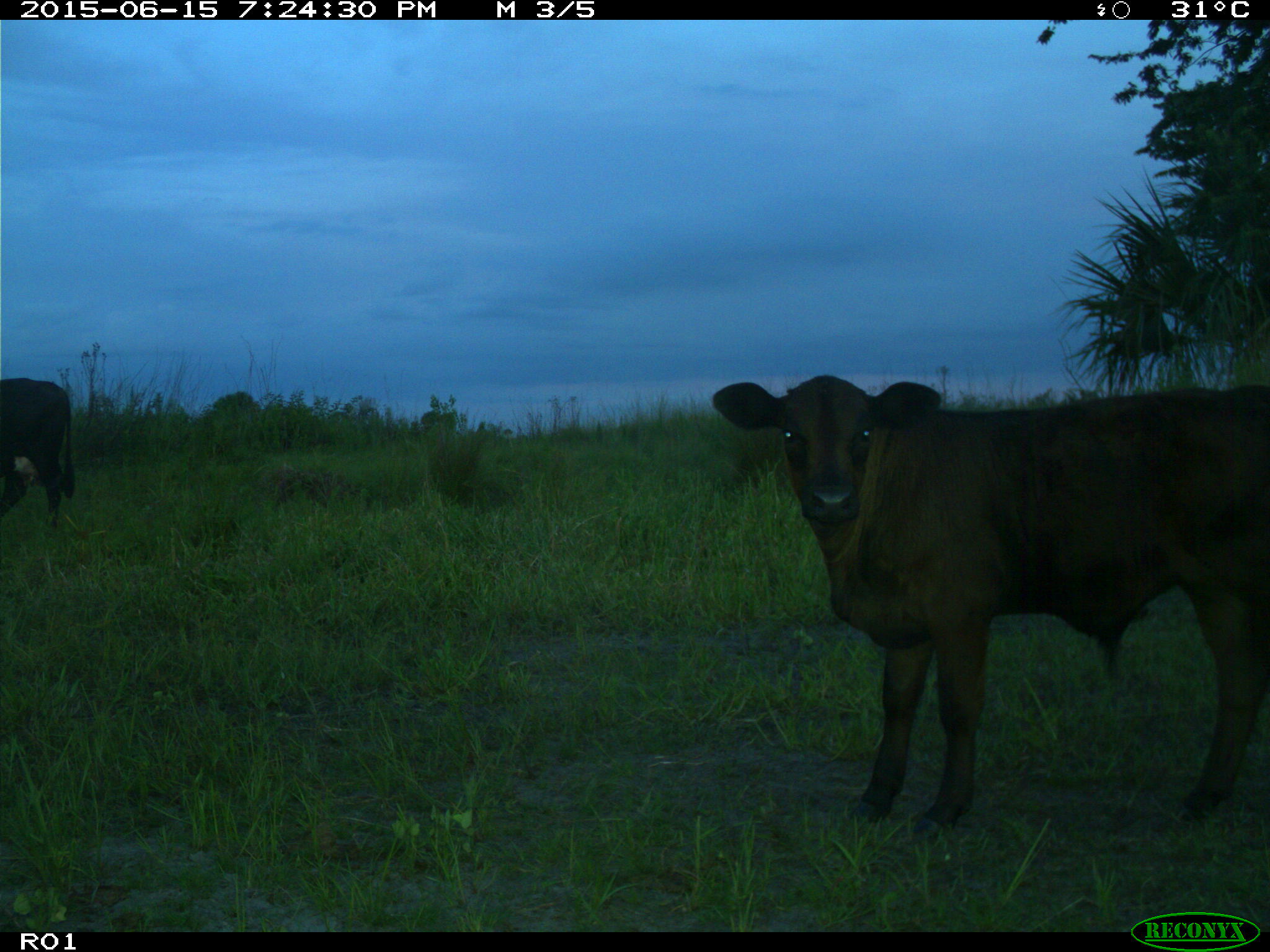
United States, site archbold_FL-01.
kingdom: Animalia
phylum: Chordata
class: Mammalia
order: Artiodactyla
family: Bovidae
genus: Bos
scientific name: Bos taurus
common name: domestic cow